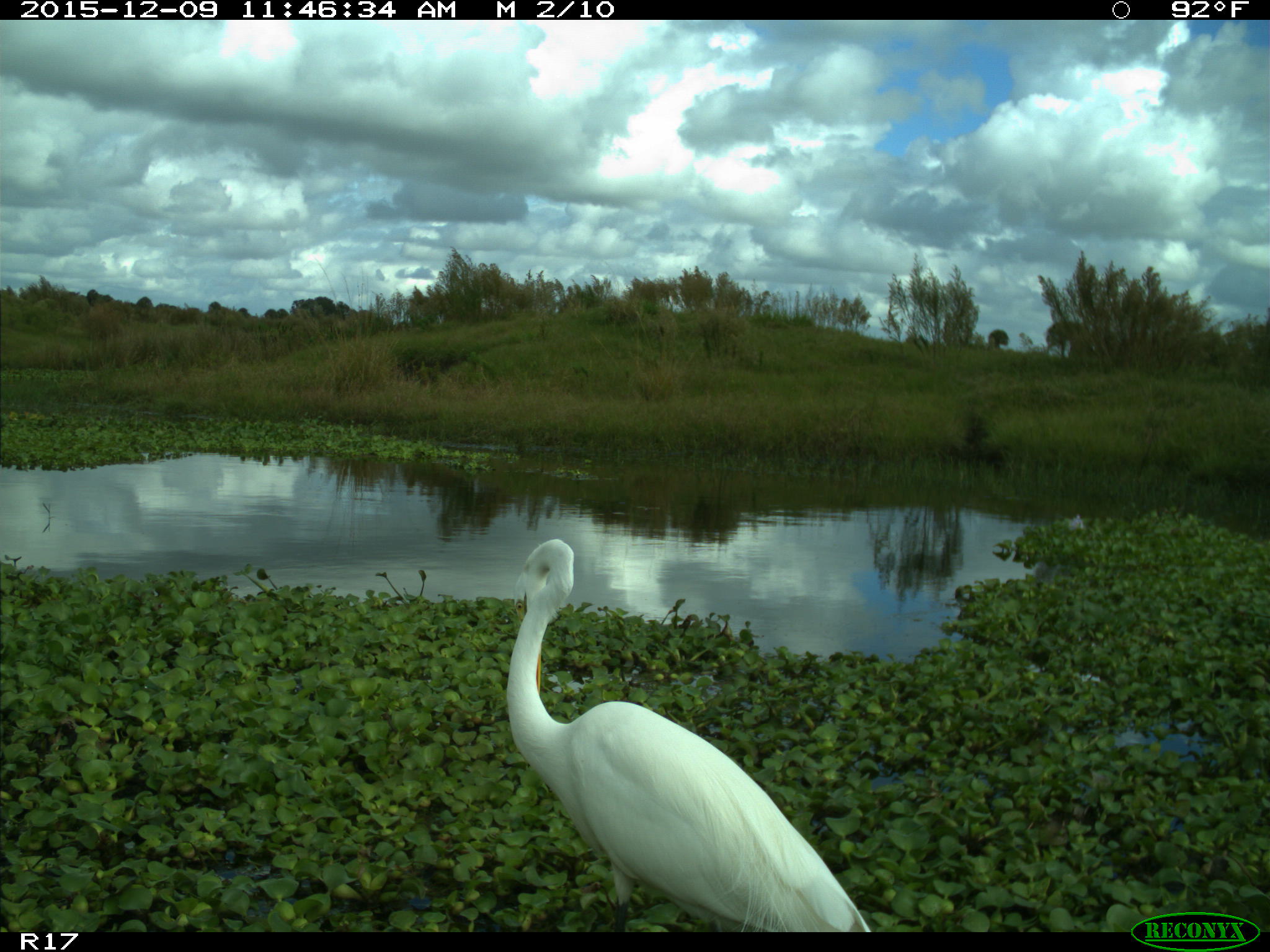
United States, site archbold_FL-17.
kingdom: Animalia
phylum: Chordata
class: Aves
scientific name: Aves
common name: birds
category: unidentified bird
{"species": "unidentified bird (birds) (Aves)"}